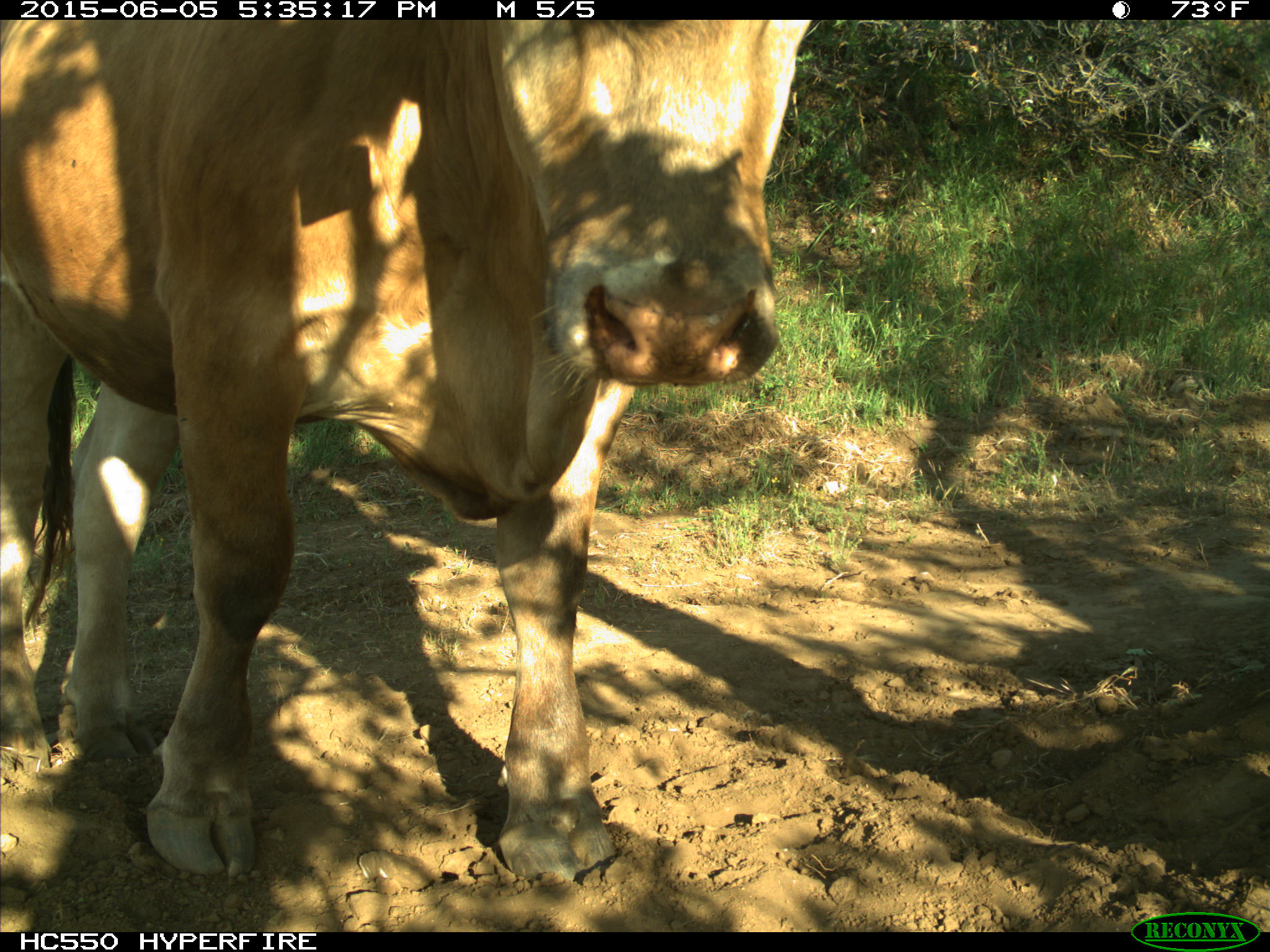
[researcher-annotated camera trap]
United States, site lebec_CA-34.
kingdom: Animalia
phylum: Chordata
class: Mammalia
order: Artiodactyla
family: Bovidae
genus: Bos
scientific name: Bos taurus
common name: domestic cow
Bos taurus (domestic cow).